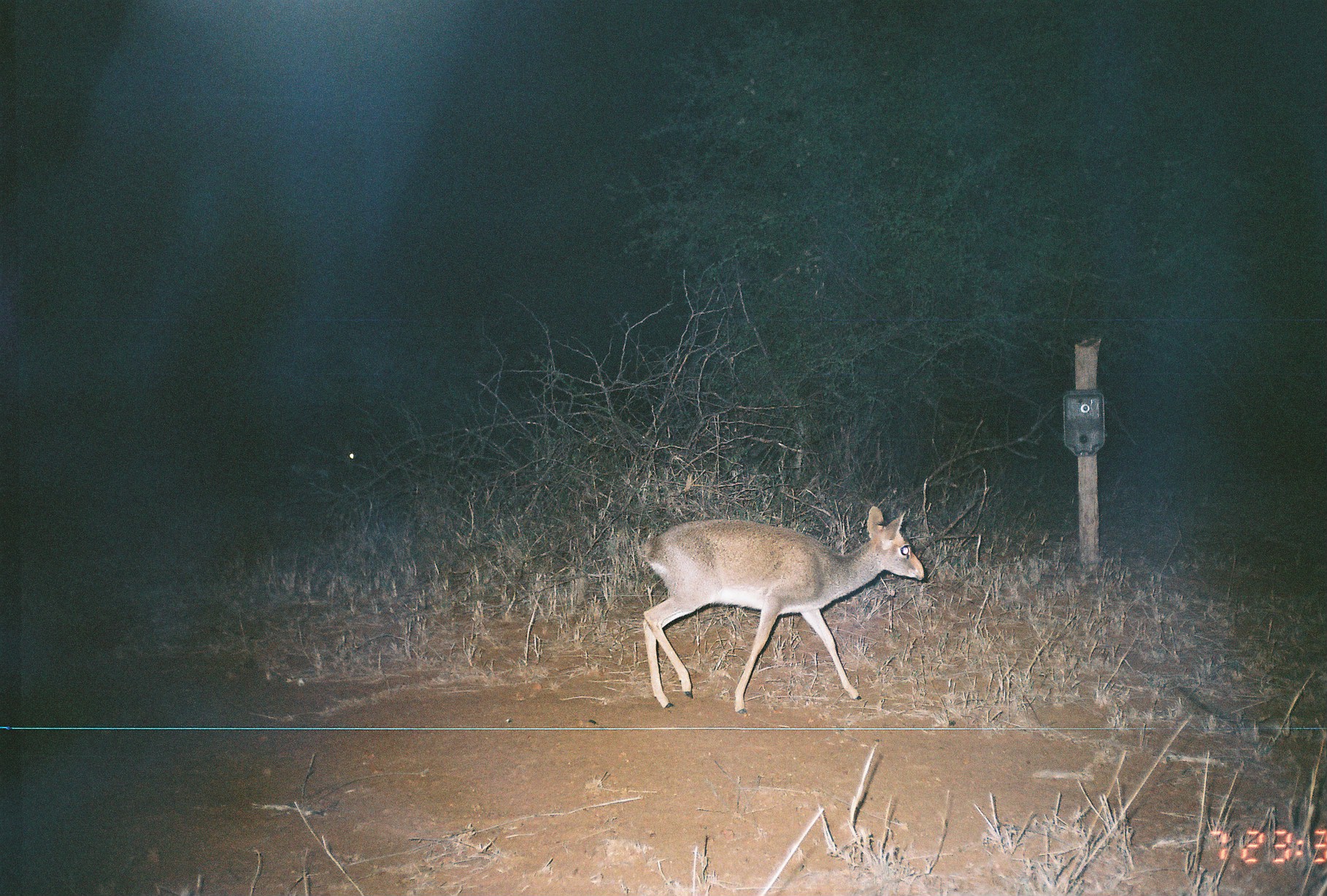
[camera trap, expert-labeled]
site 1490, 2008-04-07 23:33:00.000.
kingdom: Animalia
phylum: Chordata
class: Mammalia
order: Artiodactyla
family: Bovidae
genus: Madoqua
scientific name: Madoqua guentheri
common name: günther's dik-dik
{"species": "Madoqua guentheri (günther's dik-dik)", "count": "2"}